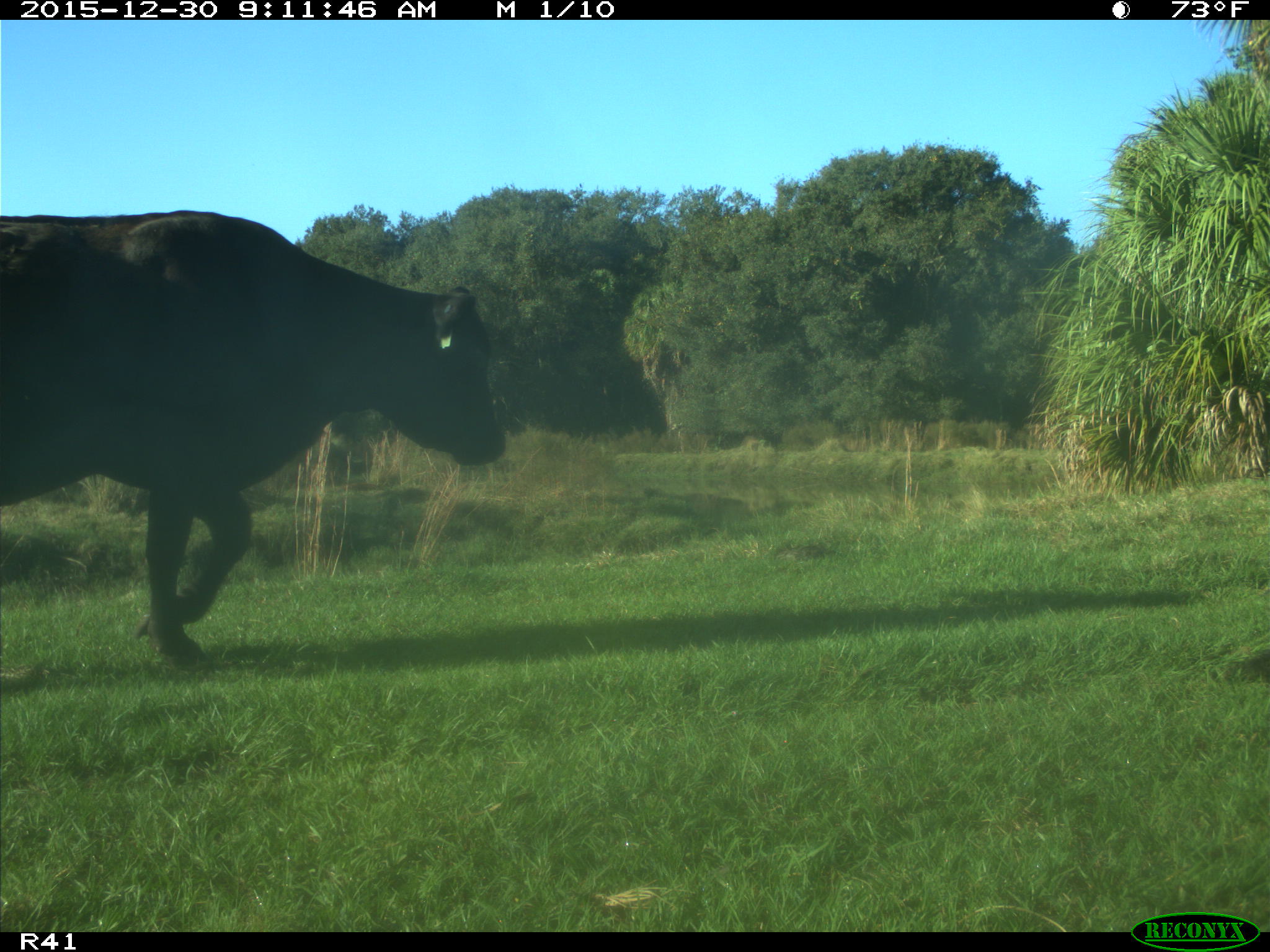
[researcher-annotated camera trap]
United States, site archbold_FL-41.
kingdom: Animalia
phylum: Chordata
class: Mammalia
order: Artiodactyla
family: Bovidae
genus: Bos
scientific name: Bos taurus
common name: domestic cow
Bos taurus (domestic cow).